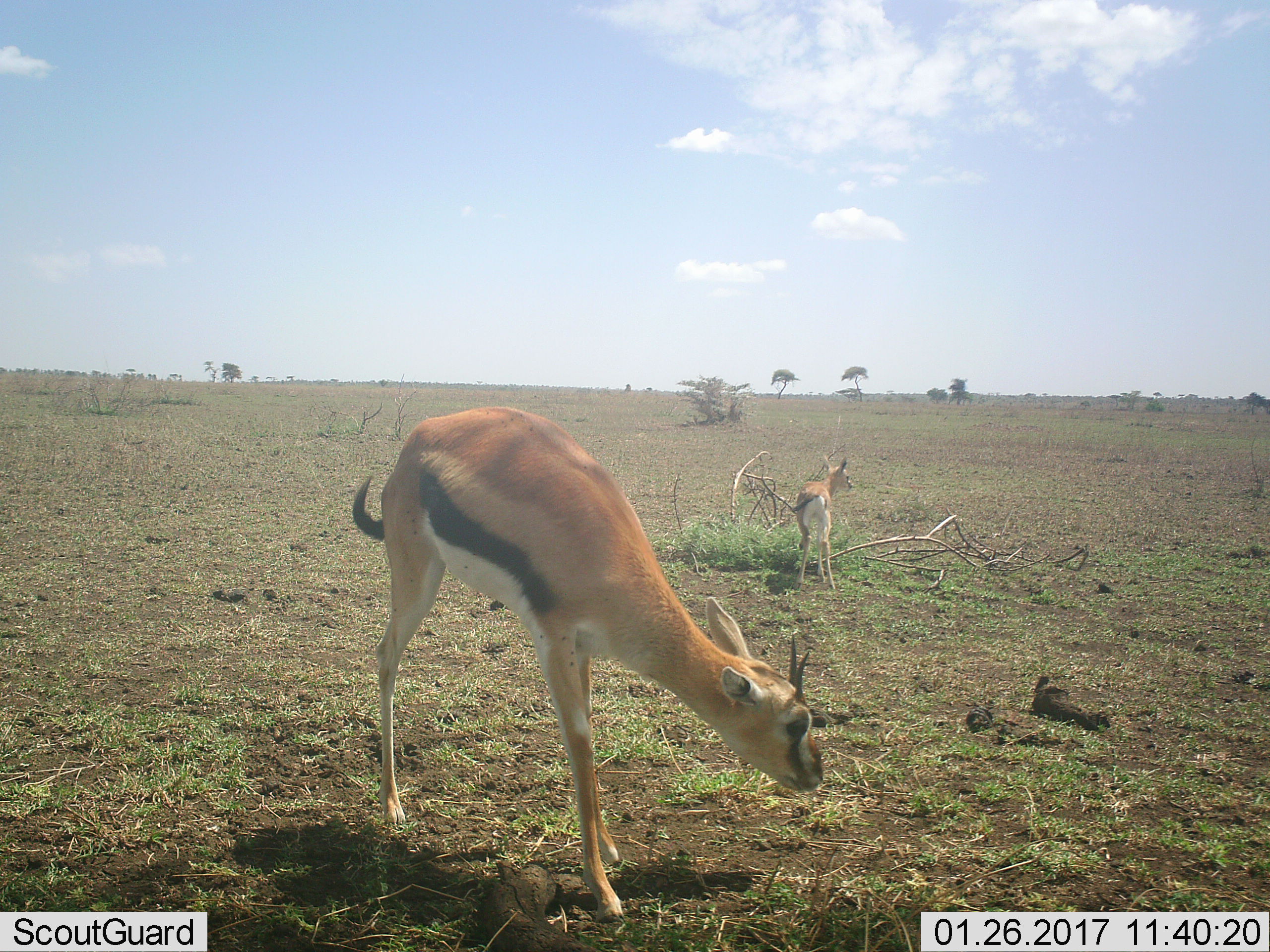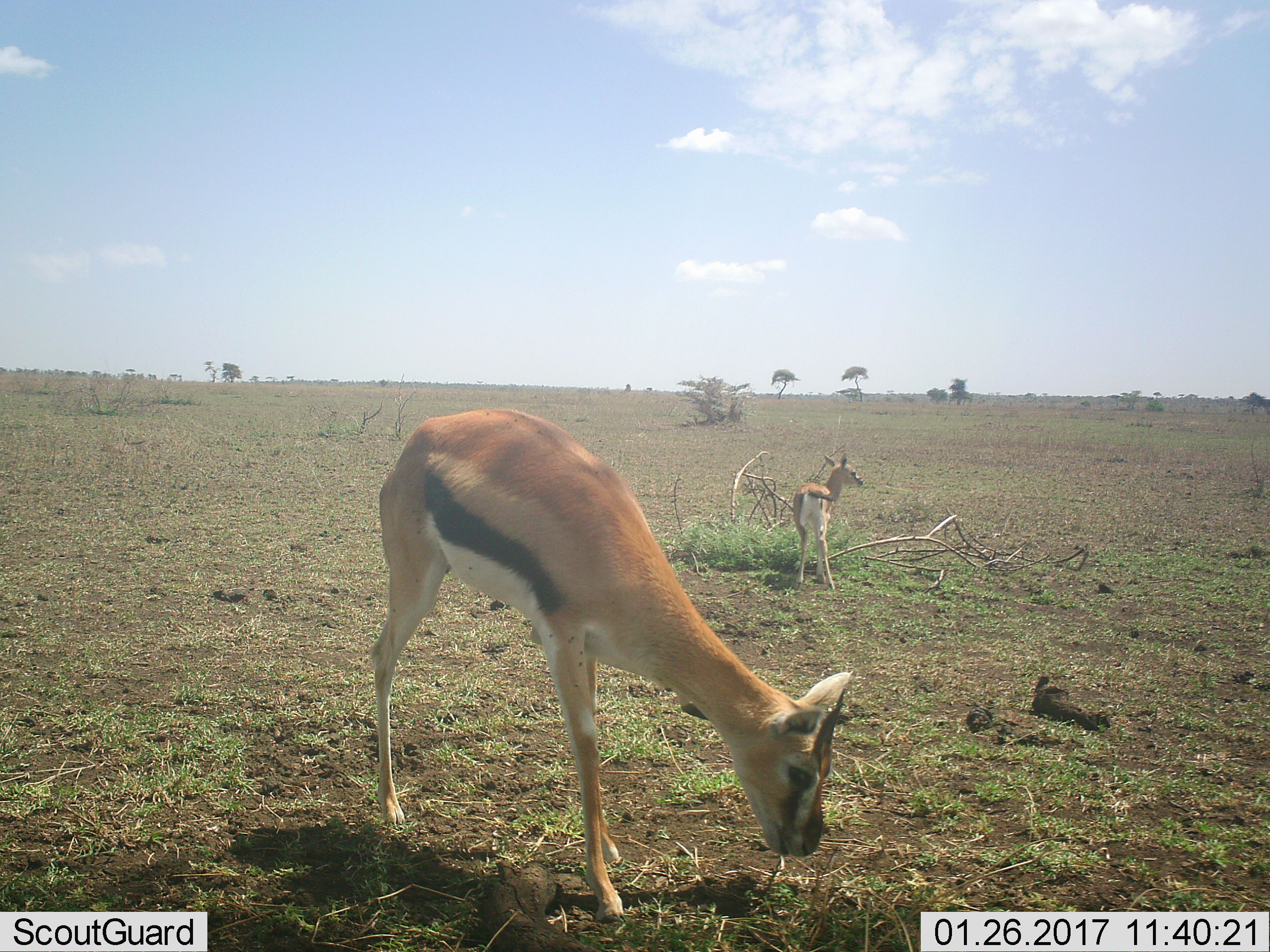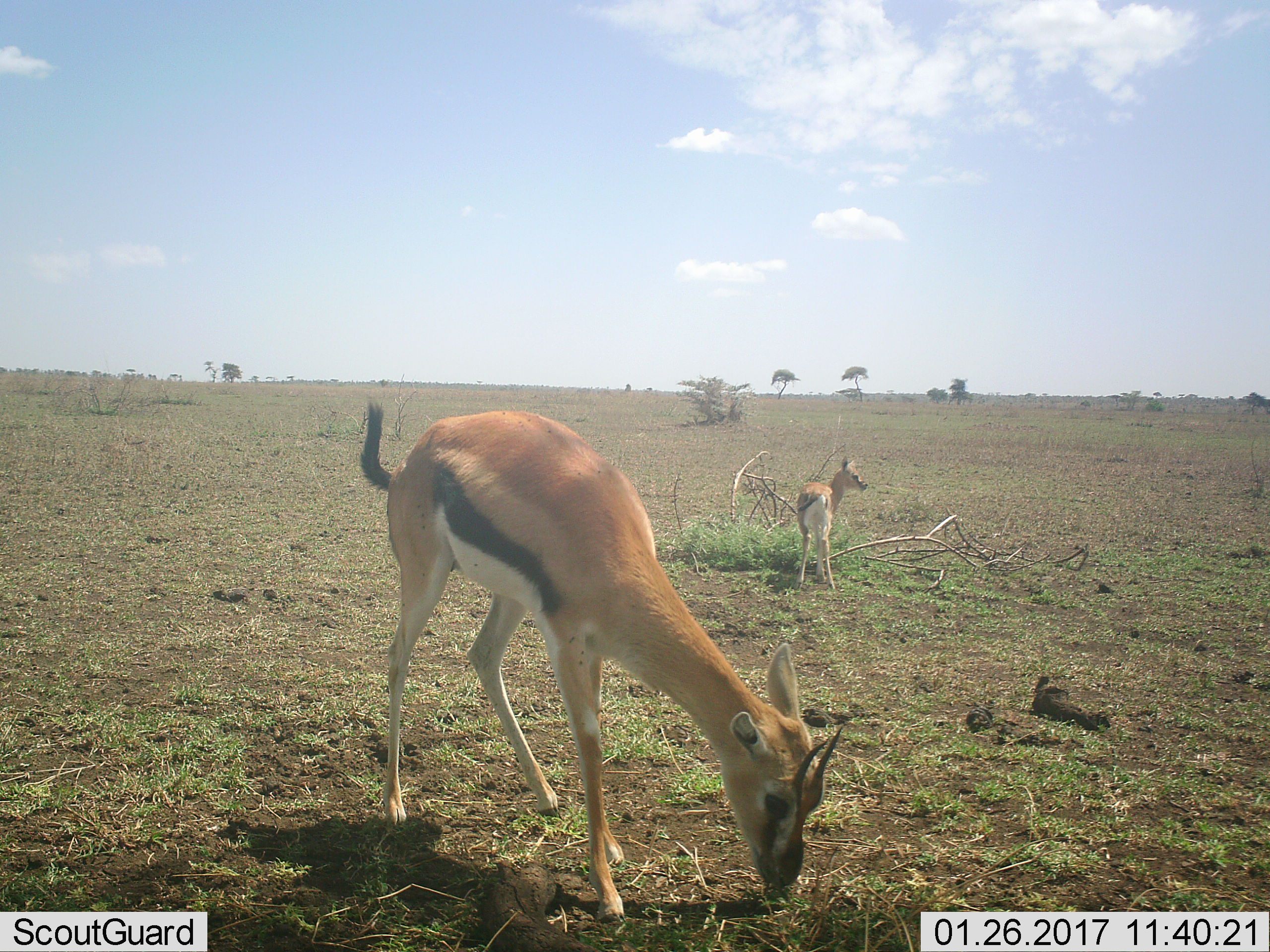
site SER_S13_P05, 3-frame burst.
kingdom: Animalia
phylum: Chordata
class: Mammalia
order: Artiodactyla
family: Bovidae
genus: Eudorcas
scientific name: Eudorcas thomsonii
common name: thomson's gazelle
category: gazellethomsons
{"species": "gazellethomsons (thomson's gazelle) (Eudorcas thomsonii)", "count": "2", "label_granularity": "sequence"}